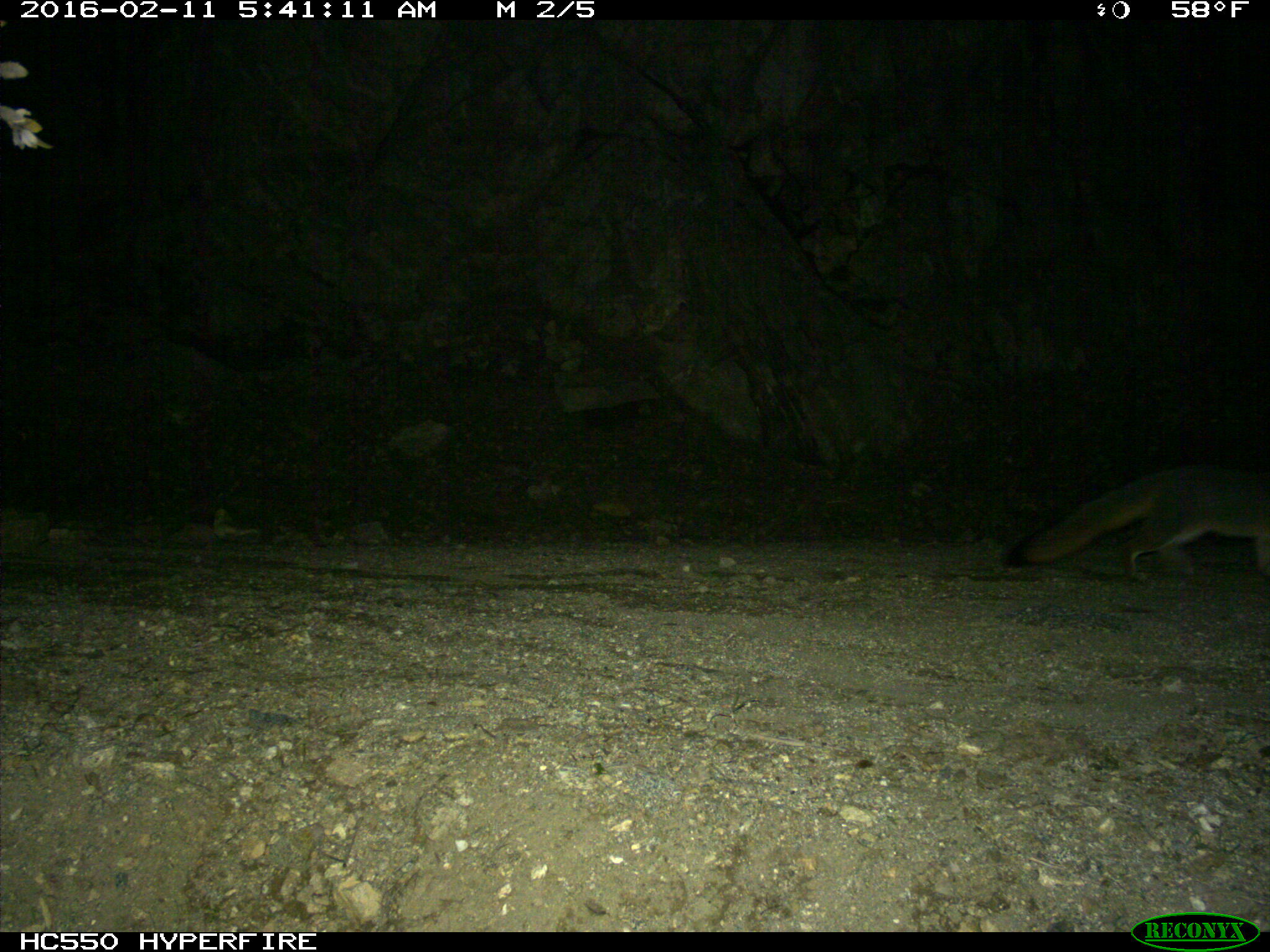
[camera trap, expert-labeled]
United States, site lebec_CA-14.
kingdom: Animalia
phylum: Chordata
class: Mammalia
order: Carnivora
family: Canidae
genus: Urocyon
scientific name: Urocyon cinereoargenteus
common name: gray fox